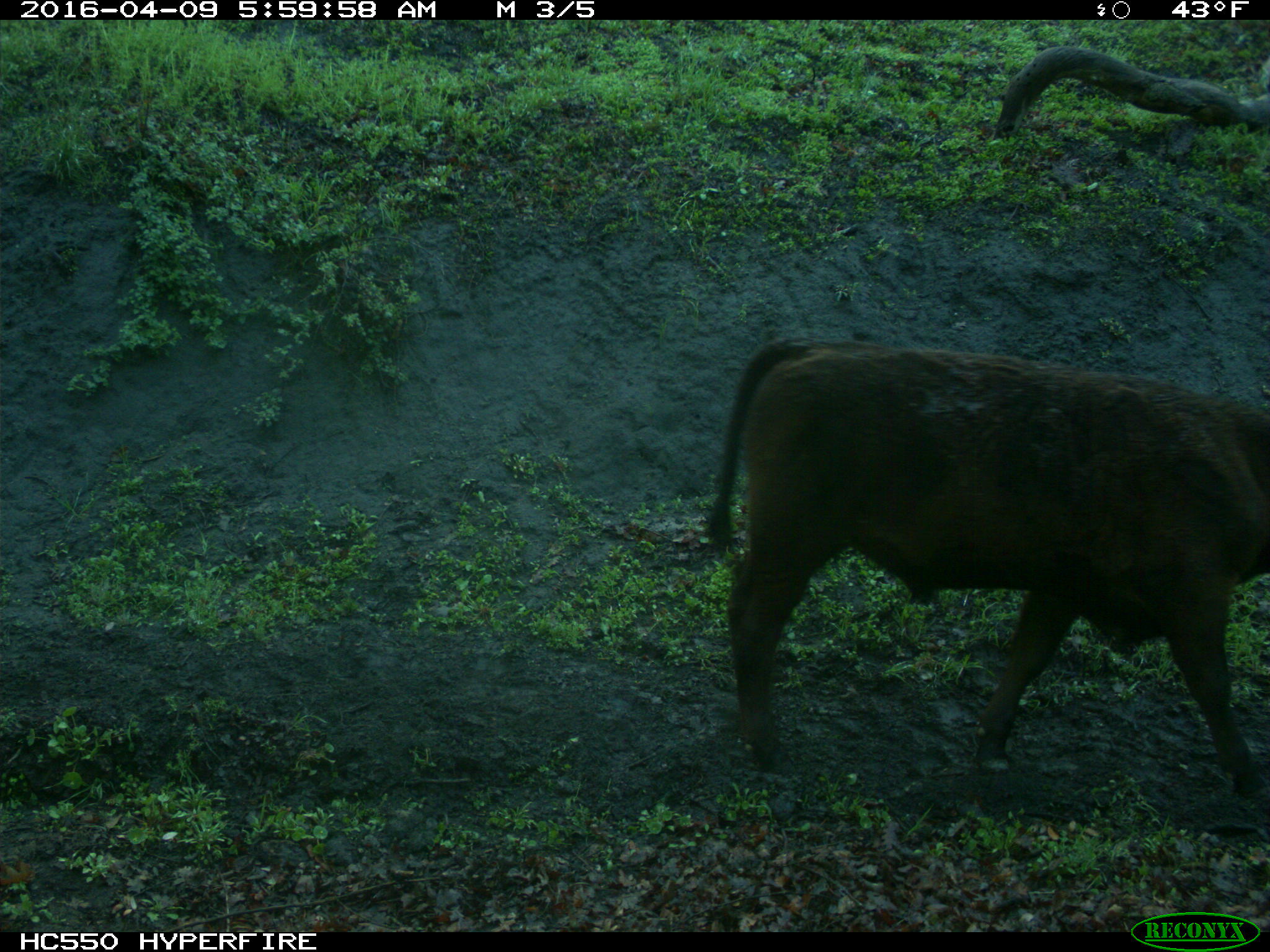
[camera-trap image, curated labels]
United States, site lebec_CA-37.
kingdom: Animalia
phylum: Chordata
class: Mammalia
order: Artiodactyla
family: Bovidae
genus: Bos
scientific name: Bos taurus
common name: domestic cow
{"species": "Bos taurus (domestic cow)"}